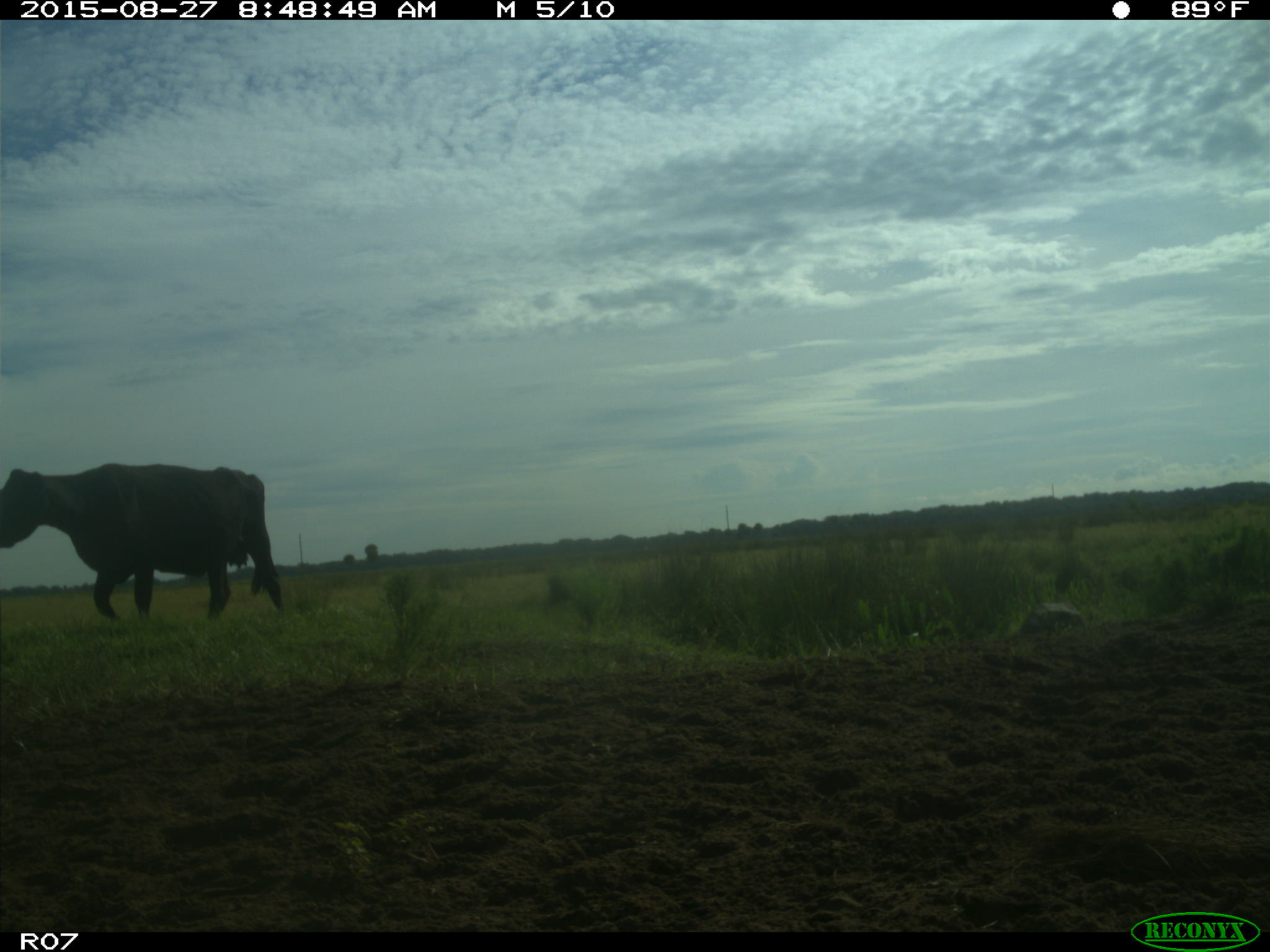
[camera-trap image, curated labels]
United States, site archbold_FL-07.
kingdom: Animalia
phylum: Chordata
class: Mammalia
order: Artiodactyla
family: Bovidae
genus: Bos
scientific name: Bos taurus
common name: domestic cow